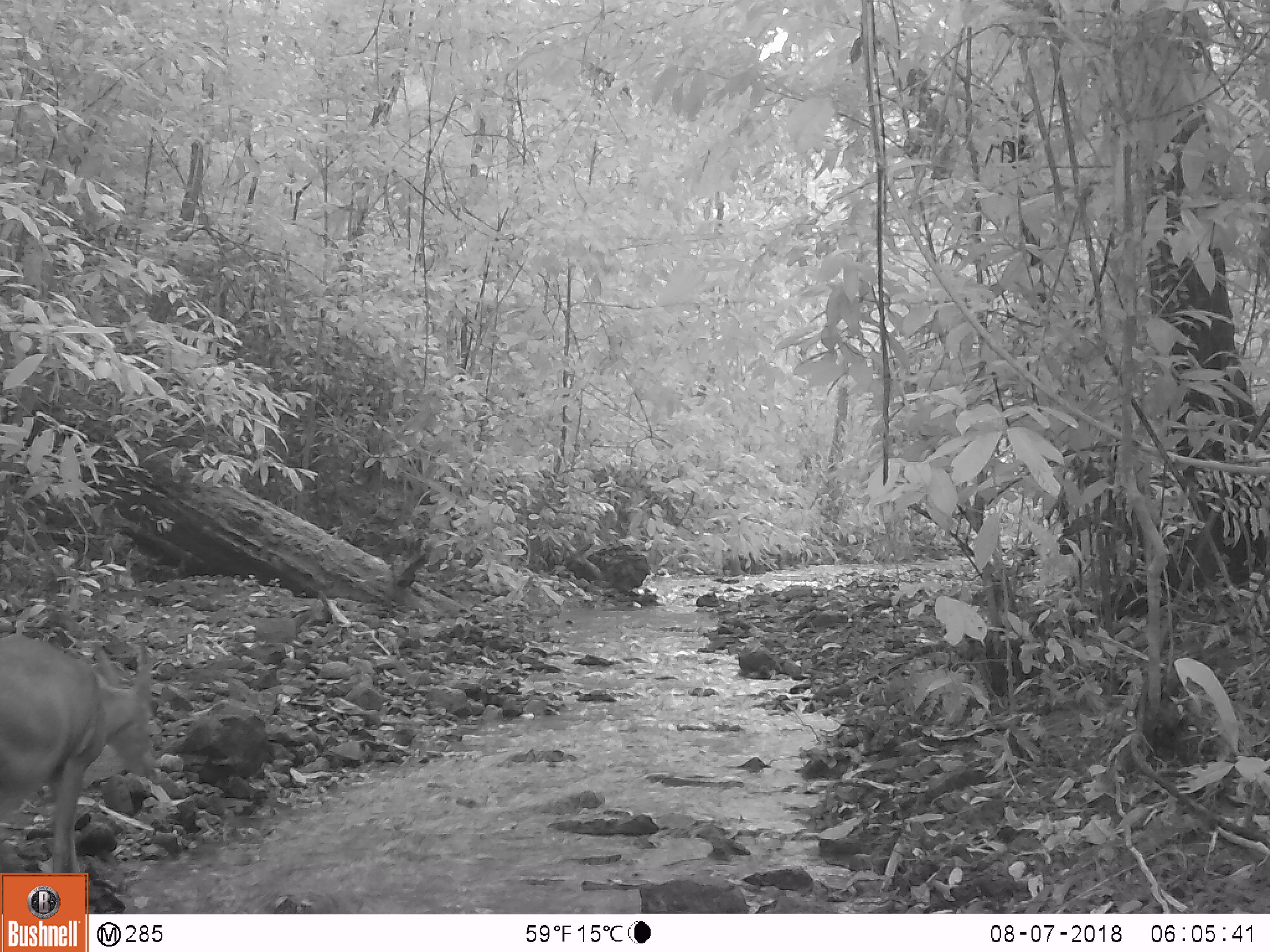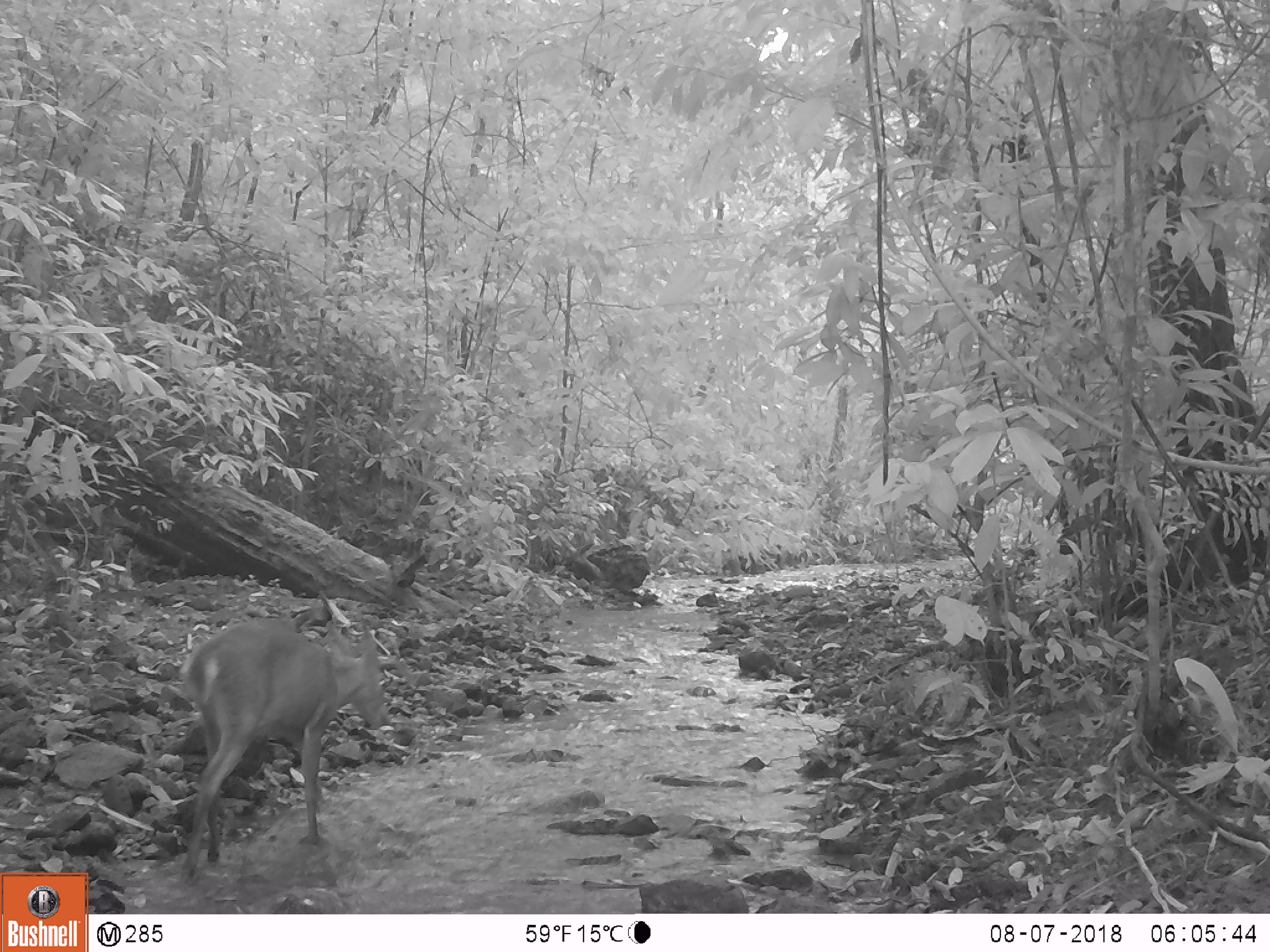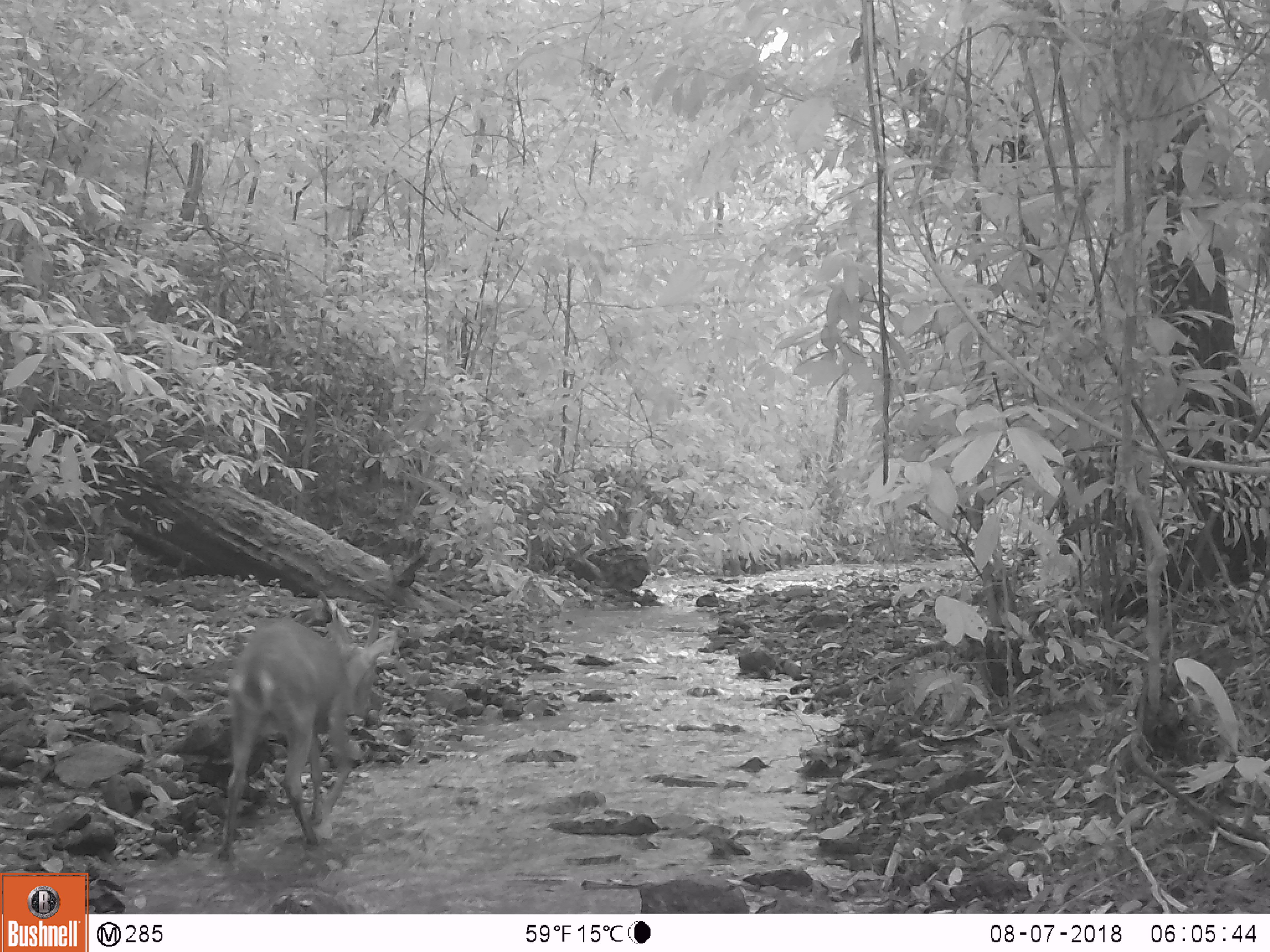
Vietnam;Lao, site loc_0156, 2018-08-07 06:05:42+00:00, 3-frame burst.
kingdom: Animalia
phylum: Chordata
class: Mammalia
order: Artiodactyla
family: Cervidae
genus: Muntiacus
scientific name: Muntiacus vuquangensis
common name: large-antlered muntjac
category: large antlered muntjac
Large antlered muntjac (large-antlered muntjac) (Muntiacus vuquangensis). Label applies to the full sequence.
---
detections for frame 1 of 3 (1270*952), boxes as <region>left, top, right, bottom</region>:
large antlered muntjac: <region>0, 634, 156, 914</region>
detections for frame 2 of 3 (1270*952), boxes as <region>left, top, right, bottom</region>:
large antlered muntjac: <region>179, 617, 392, 871</region>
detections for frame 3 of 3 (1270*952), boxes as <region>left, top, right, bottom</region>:
large antlered muntjac: <region>216, 608, 397, 860</region>